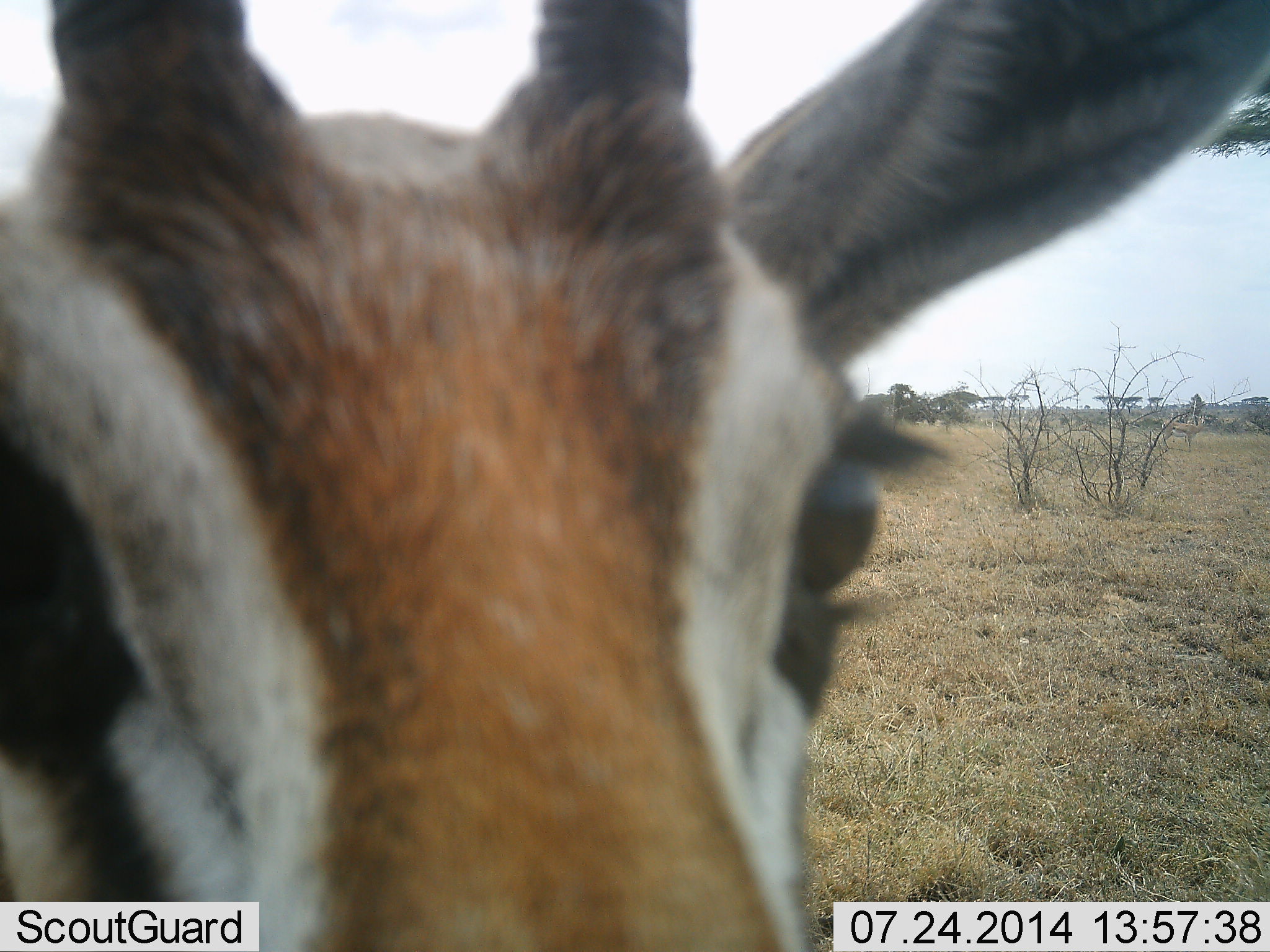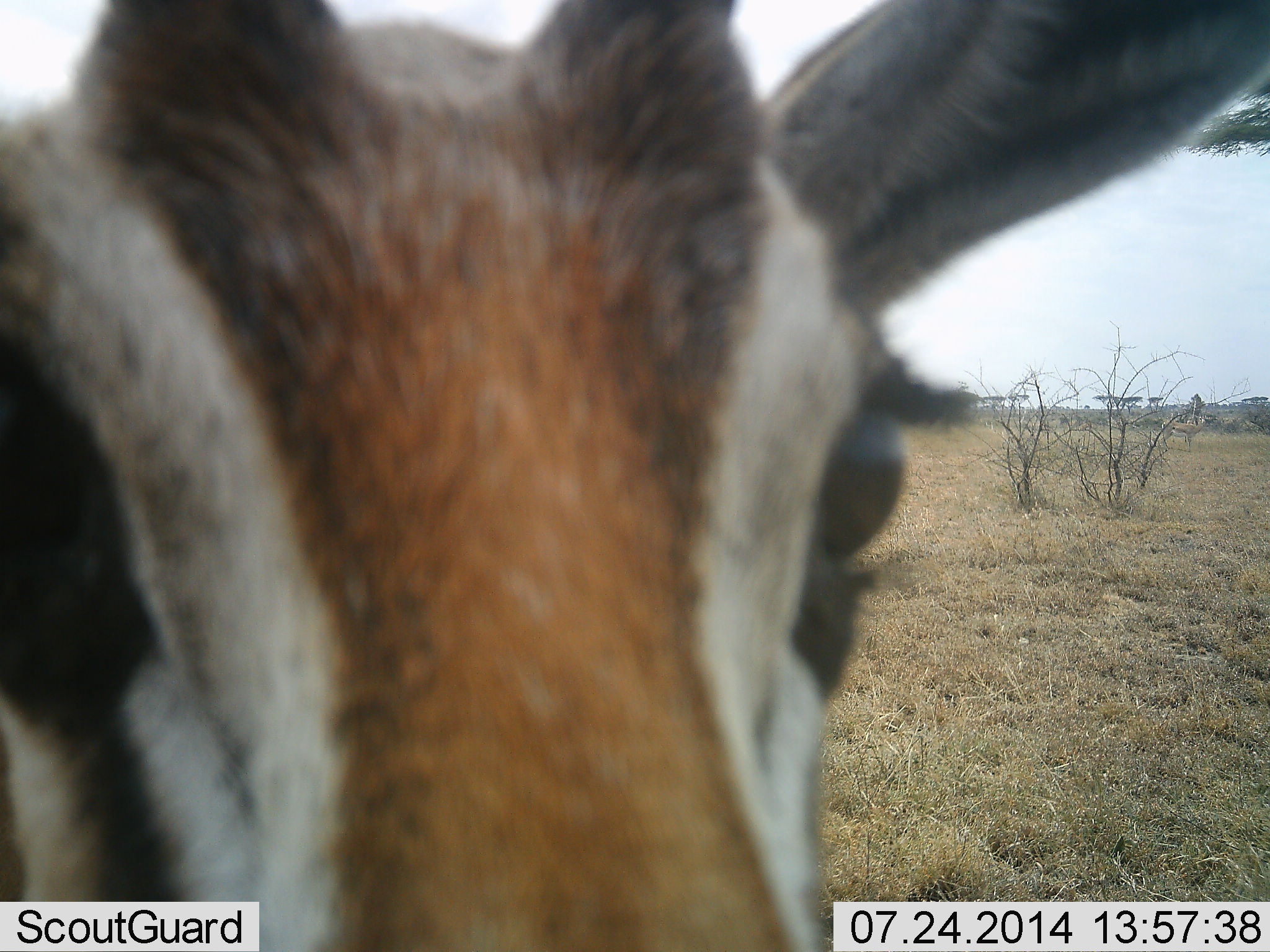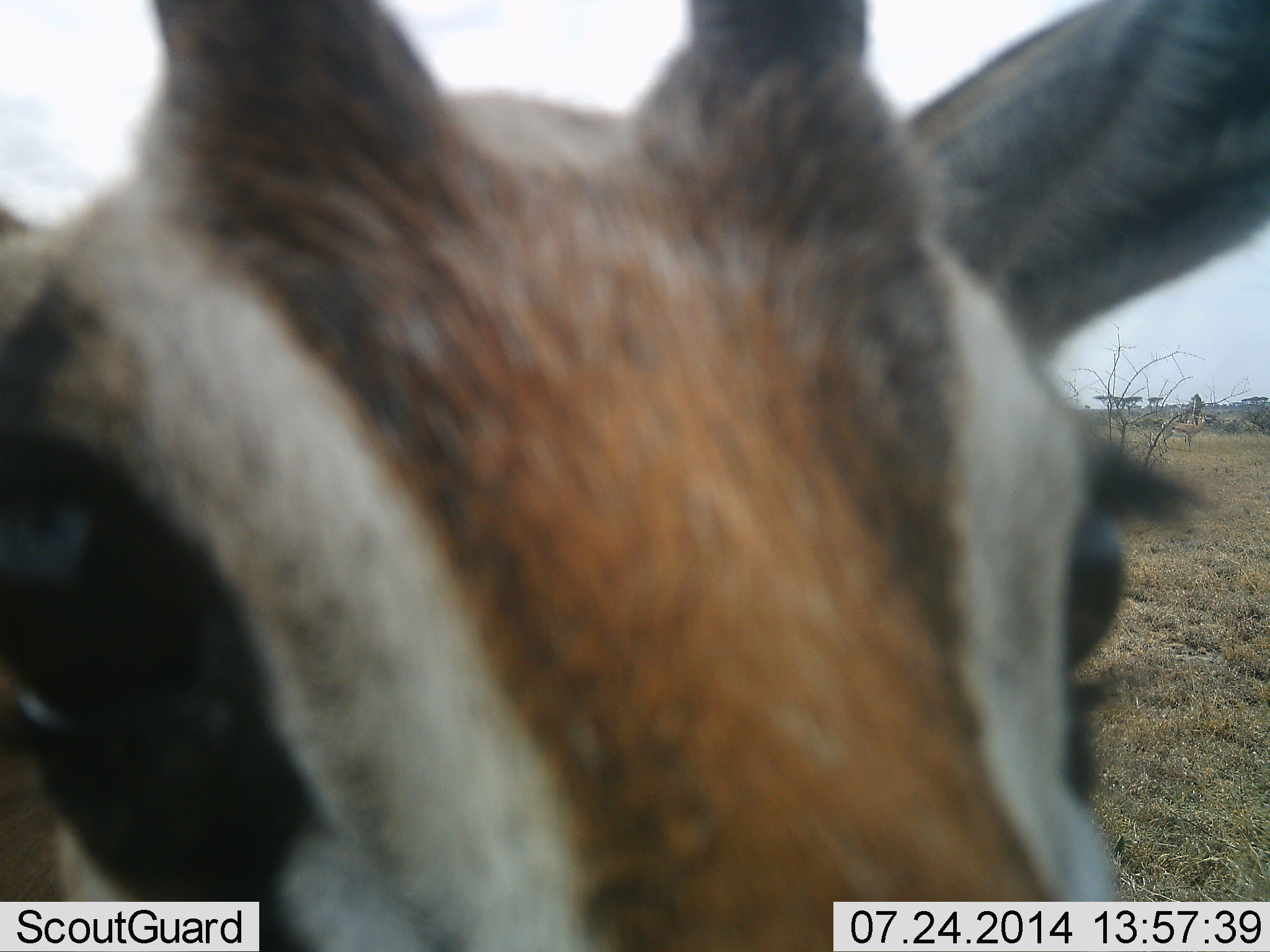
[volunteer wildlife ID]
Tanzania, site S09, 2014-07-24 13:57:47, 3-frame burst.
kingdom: Animalia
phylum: Chordata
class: Mammalia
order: Artiodactyla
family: Bovidae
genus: Eudorcas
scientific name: Eudorcas thomsonii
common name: thomson's gazelle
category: gazellethomsons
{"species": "gazellethomsons (thomson's gazelle) (Eudorcas thomsonii)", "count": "1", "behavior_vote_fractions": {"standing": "90%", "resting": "0%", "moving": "0%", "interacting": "20%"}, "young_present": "0%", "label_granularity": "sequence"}